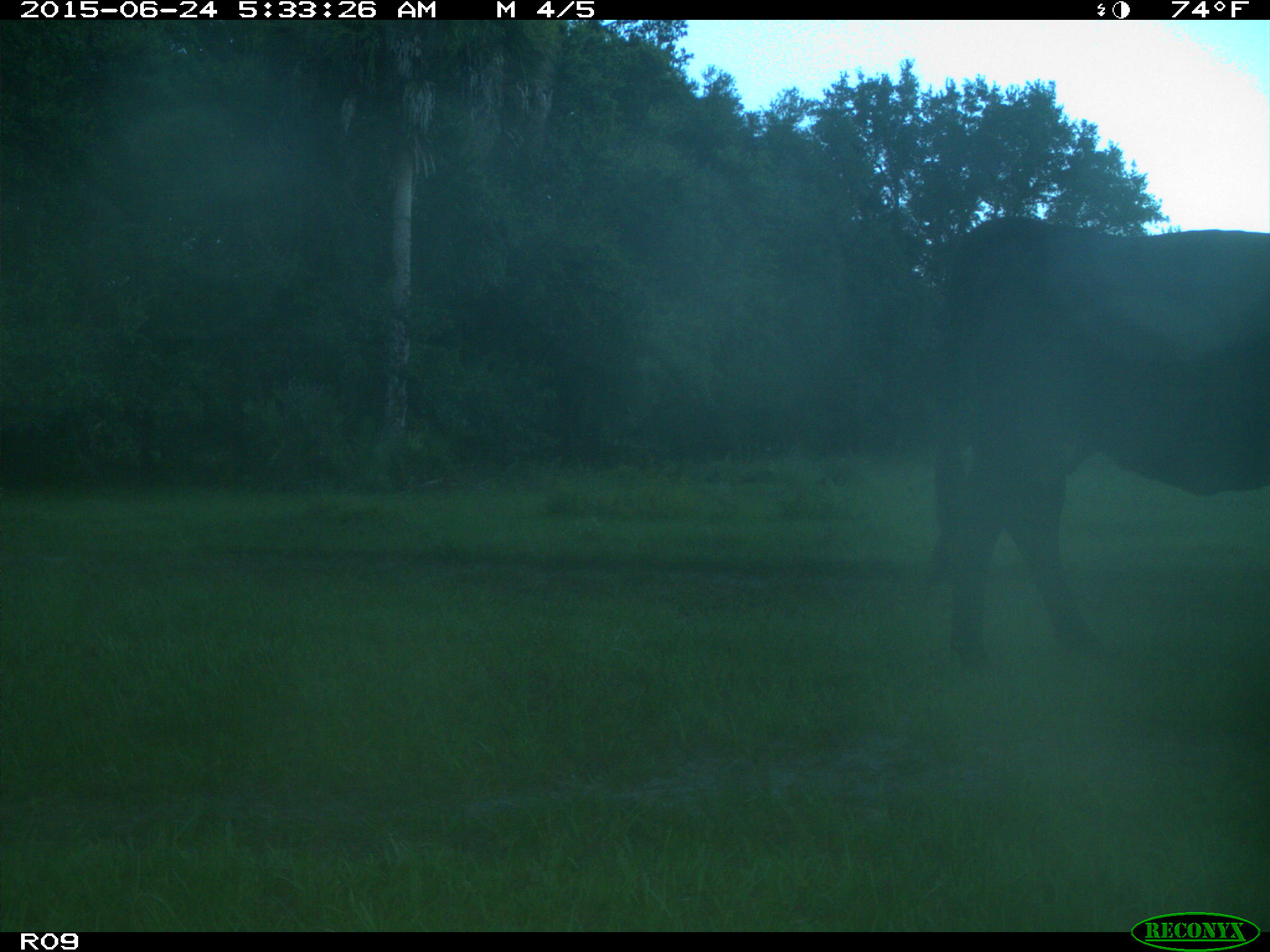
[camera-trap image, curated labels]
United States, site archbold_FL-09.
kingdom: Animalia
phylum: Chordata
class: Mammalia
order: Artiodactyla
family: Bovidae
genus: Bos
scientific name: Bos taurus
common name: domestic cow